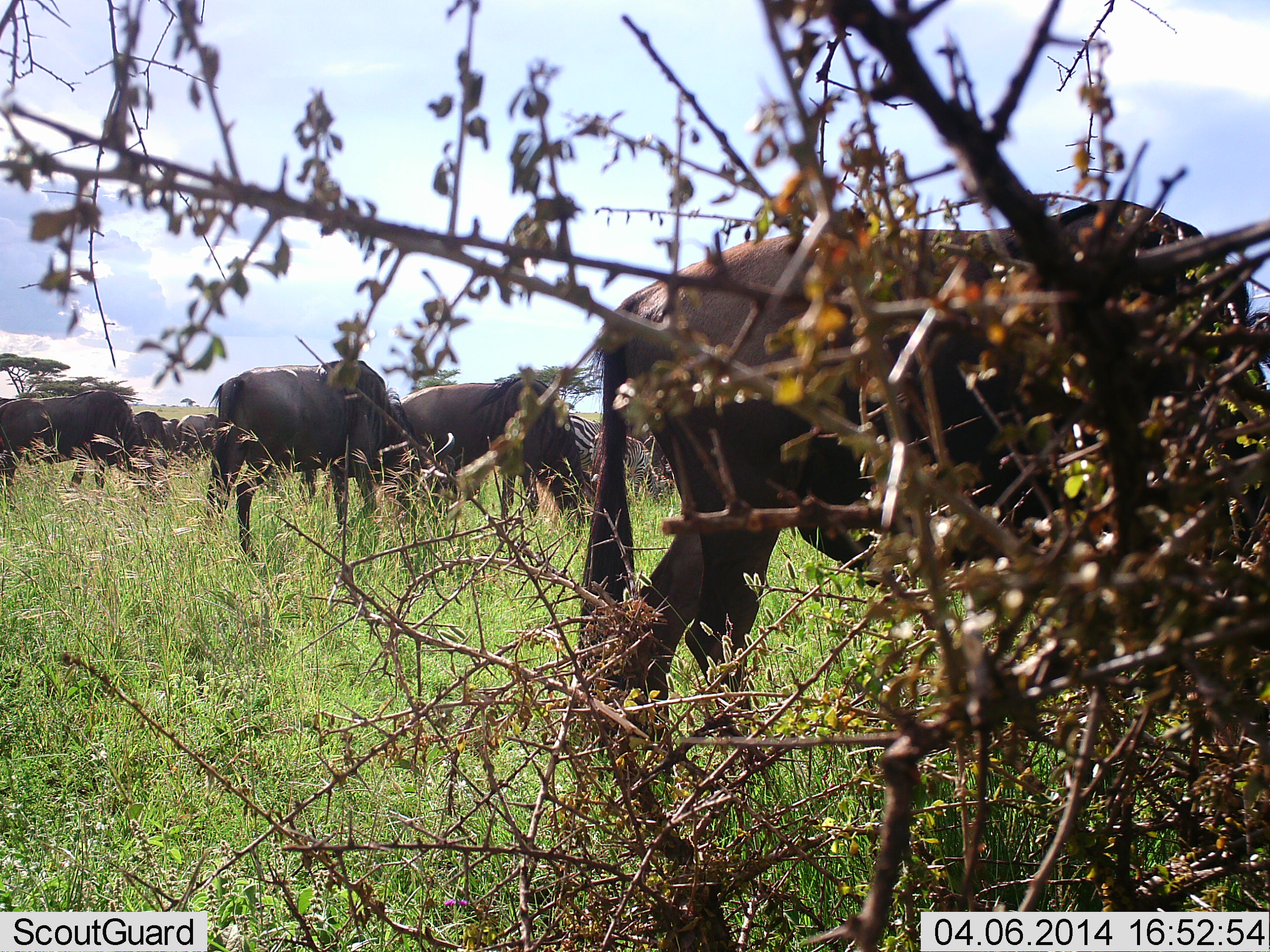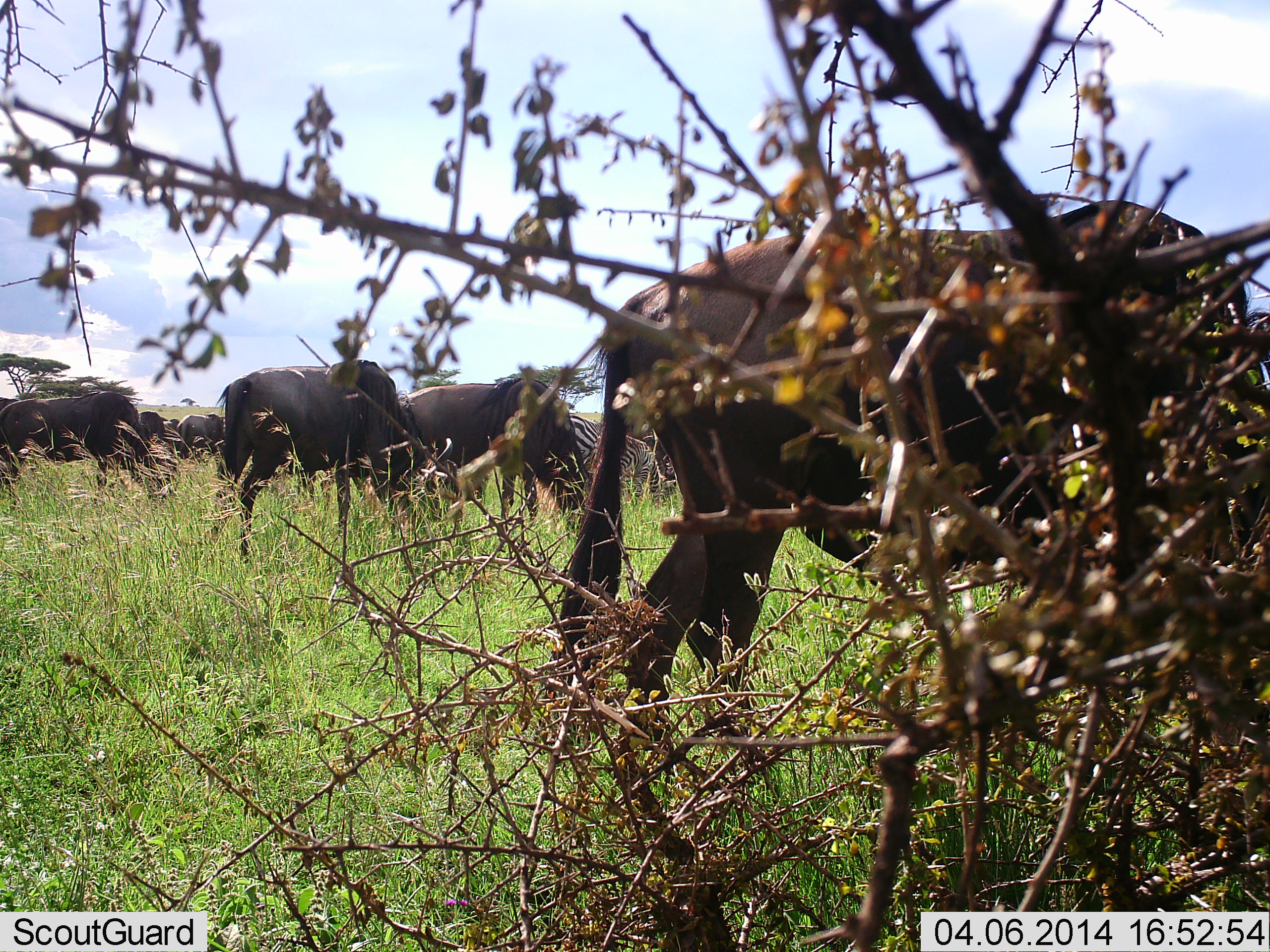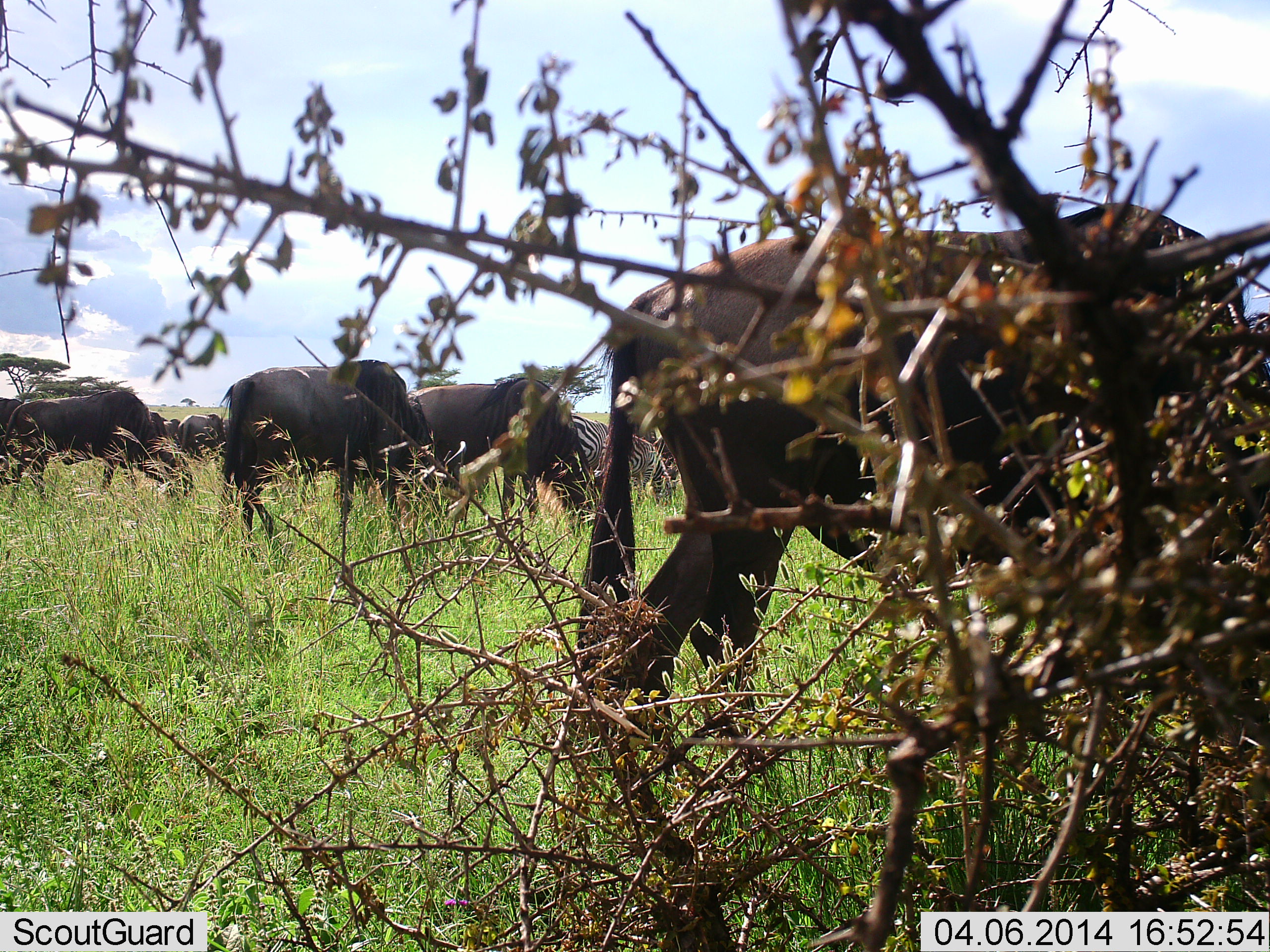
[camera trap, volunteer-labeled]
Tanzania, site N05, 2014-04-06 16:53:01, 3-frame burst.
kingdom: Animalia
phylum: Chordata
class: Mammalia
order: Artiodactyla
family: Bovidae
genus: Connochaetes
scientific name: Connochaetes taurinus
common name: blue wildebeest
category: wildebeest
Wildebeest (blue wildebeest) (Connochaetes taurinus), count 8. Behavior (volunteer vote fractions): standing 20%, resting 0%, moving 20%, interacting 0%. Young present (vote fraction): 0%. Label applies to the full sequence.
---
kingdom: Animalia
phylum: Chordata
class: Mammalia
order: Perissodactyla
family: Equidae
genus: Equus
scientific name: Equus quagga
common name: plains zebra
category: zebra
Zebra (plains zebra) (Equus quagga), count 2. Behavior (volunteer vote fractions): standing 30%, resting 0%, moving 0%, interacting 0%. Young present (vote fraction): 20%. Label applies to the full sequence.